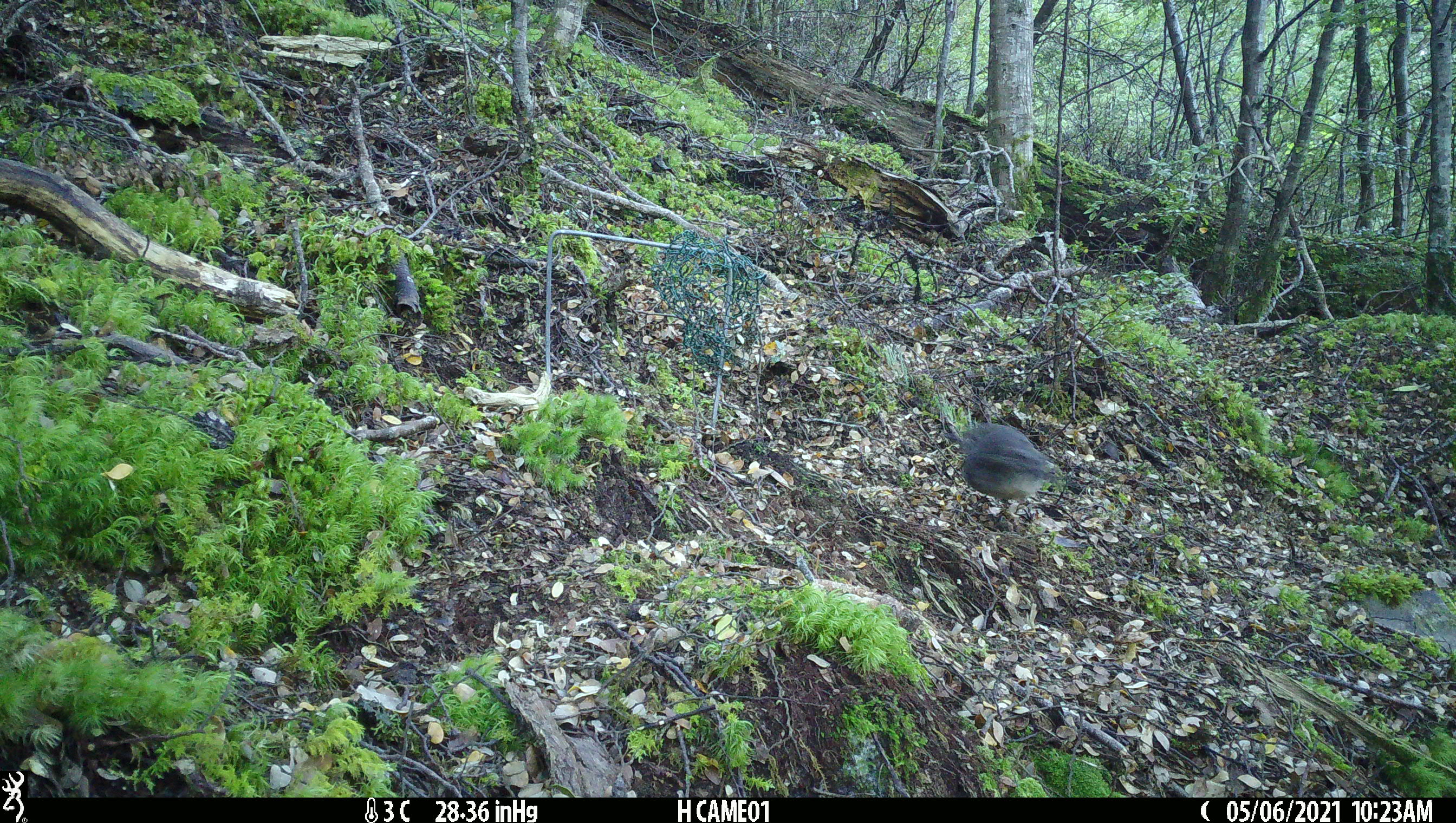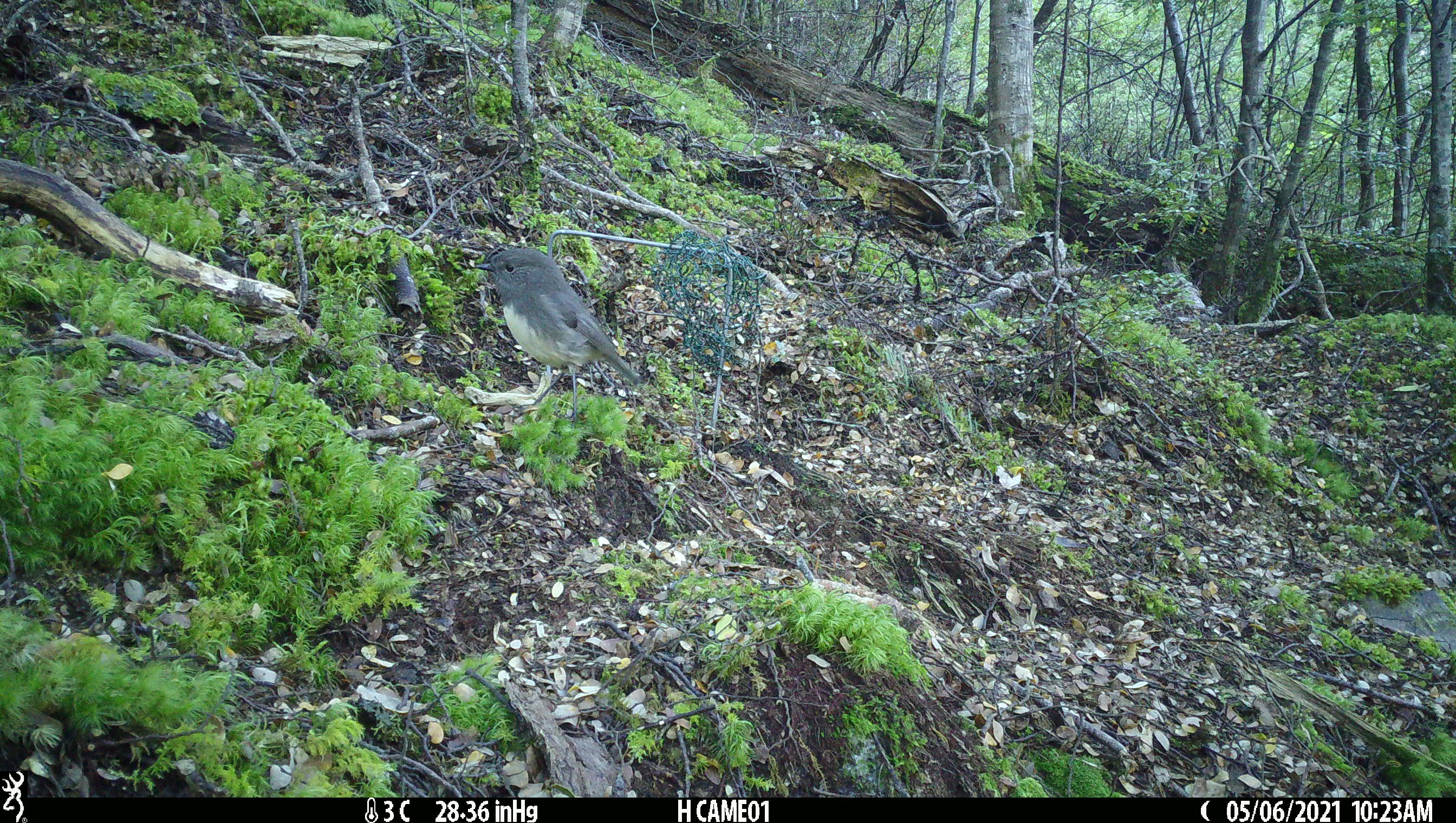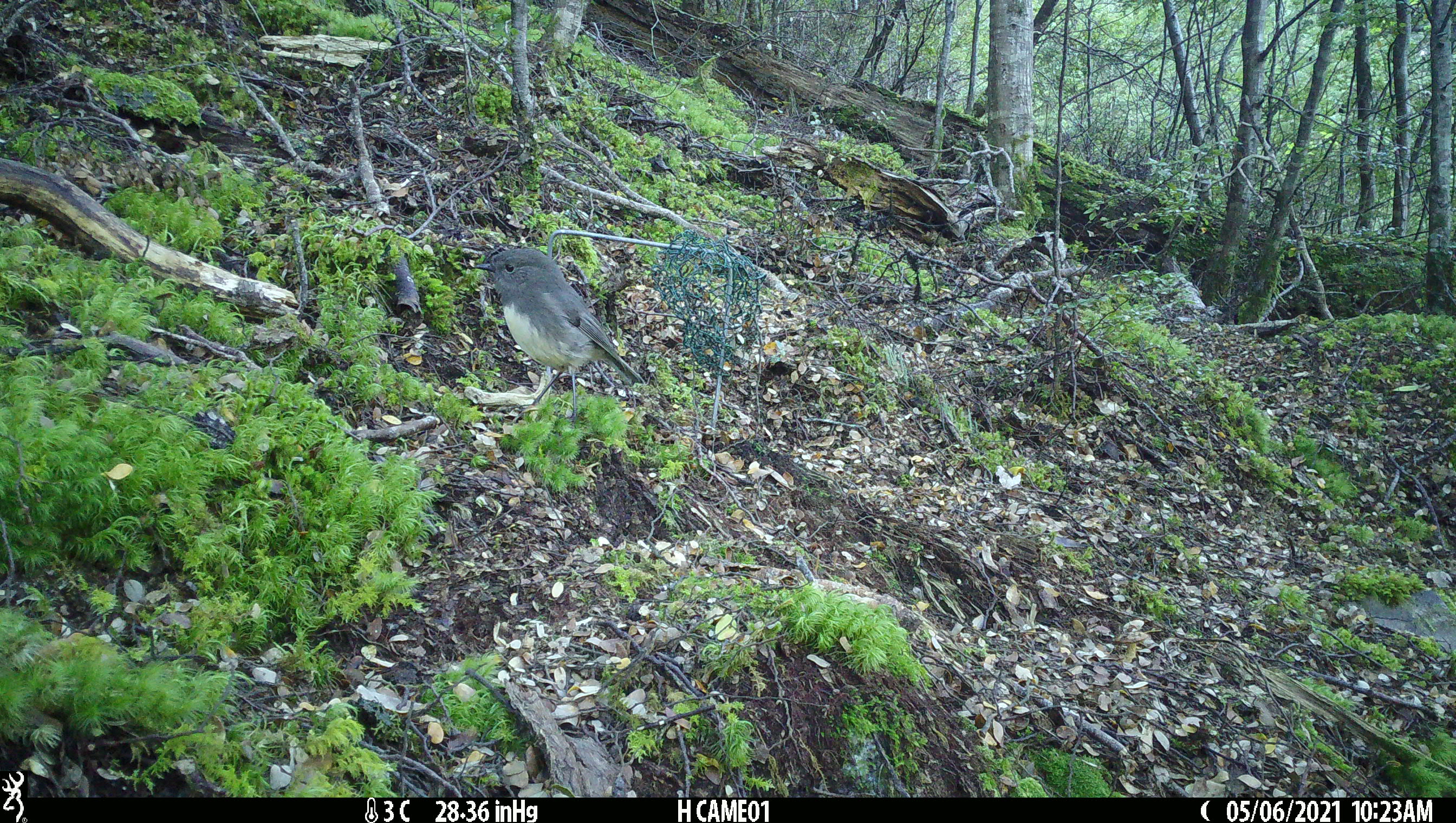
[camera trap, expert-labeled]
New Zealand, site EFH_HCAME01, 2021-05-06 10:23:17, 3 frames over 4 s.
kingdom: Animalia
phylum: Chordata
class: Aves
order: Passeriformes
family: Petroicidae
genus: Petroica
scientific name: Petroica australis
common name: new zealand robin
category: robin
Robin (new zealand robin) (Petroica australis).